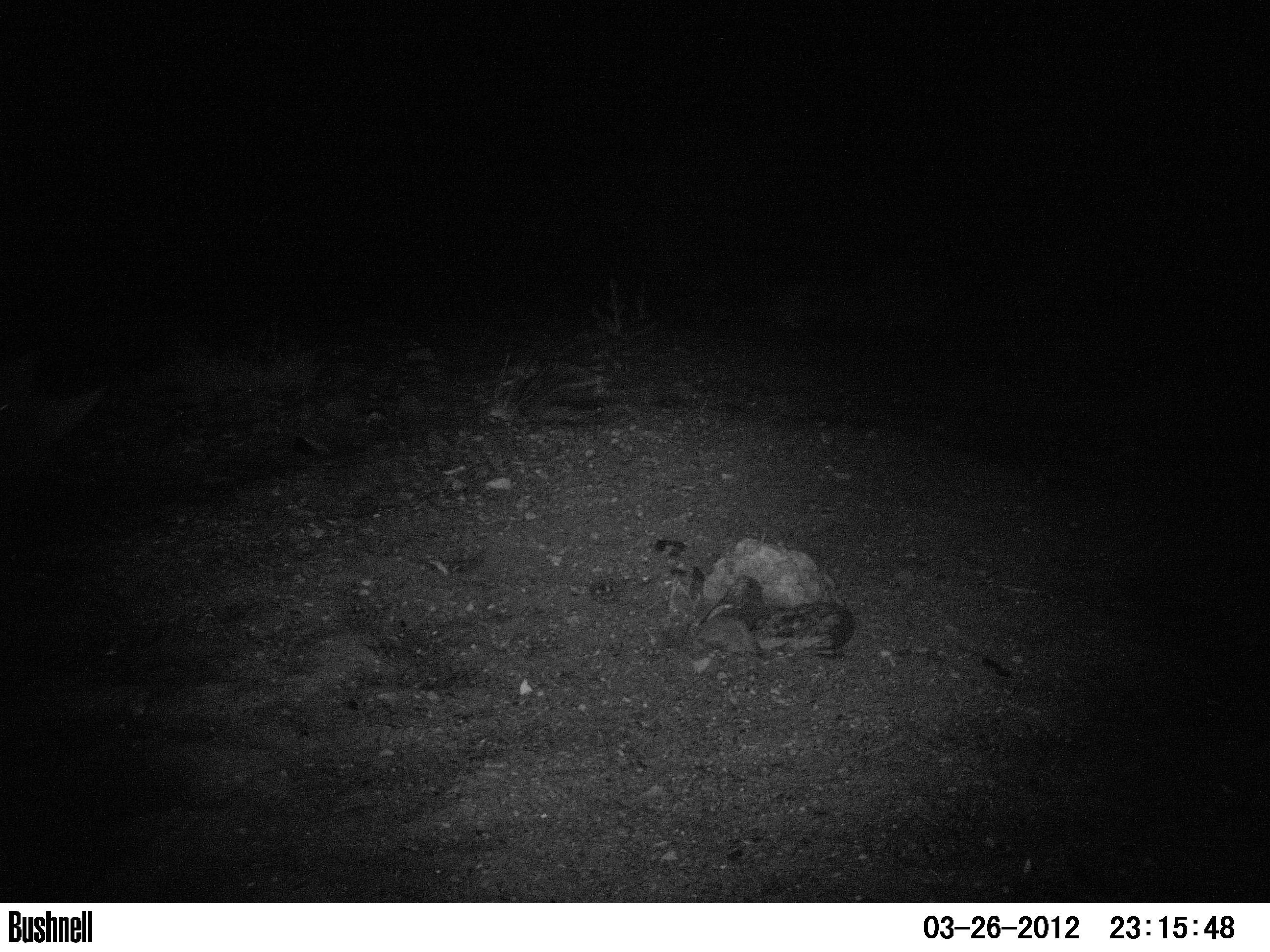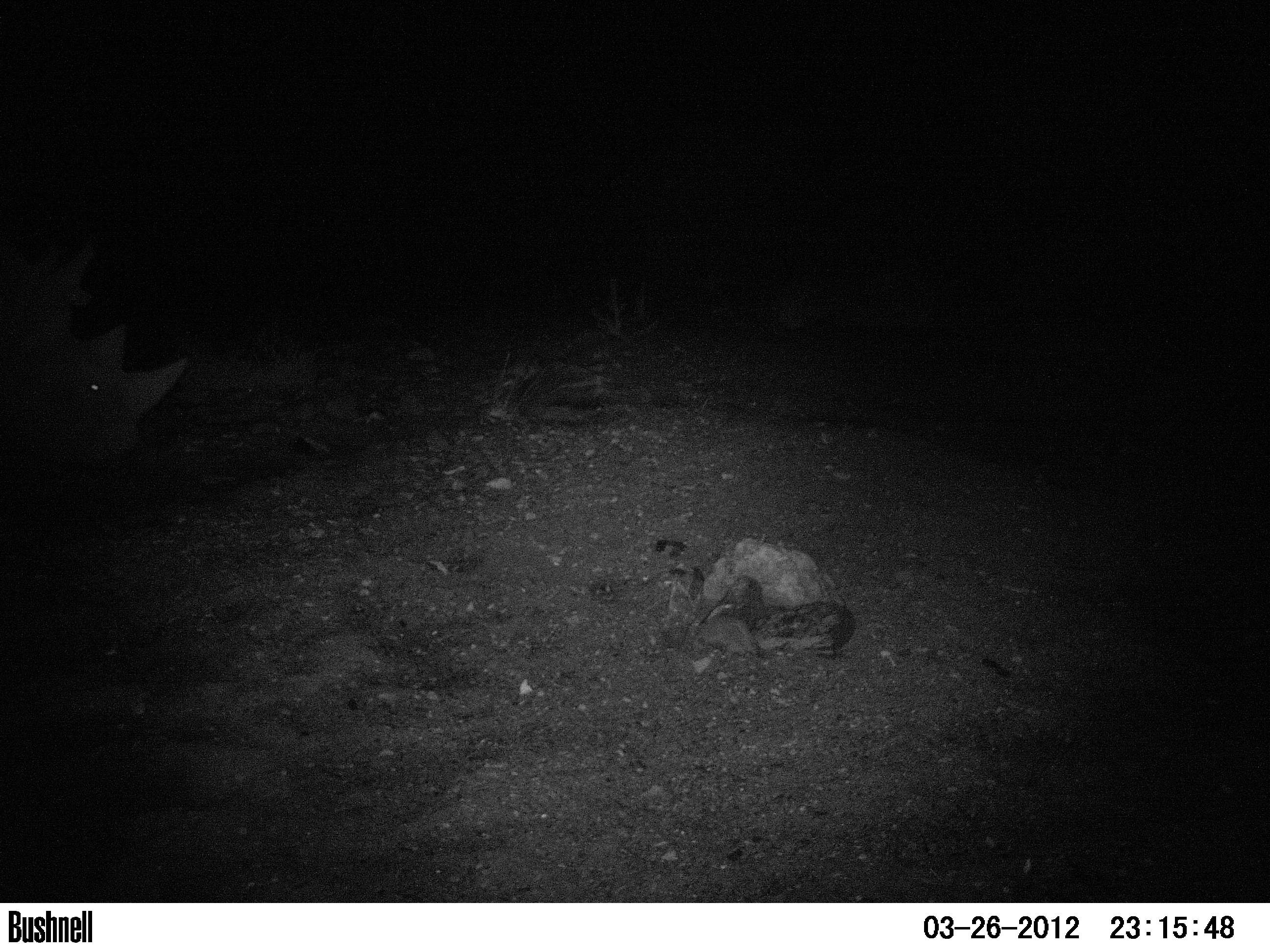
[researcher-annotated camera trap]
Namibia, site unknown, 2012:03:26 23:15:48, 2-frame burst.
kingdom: Animalia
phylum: Chordata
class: Mammalia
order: Perissodactyla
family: Rhinocerotidae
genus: Diceros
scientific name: Diceros bicornis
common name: black rhinoceros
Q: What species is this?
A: Diceros bicornis (black rhinoceros).